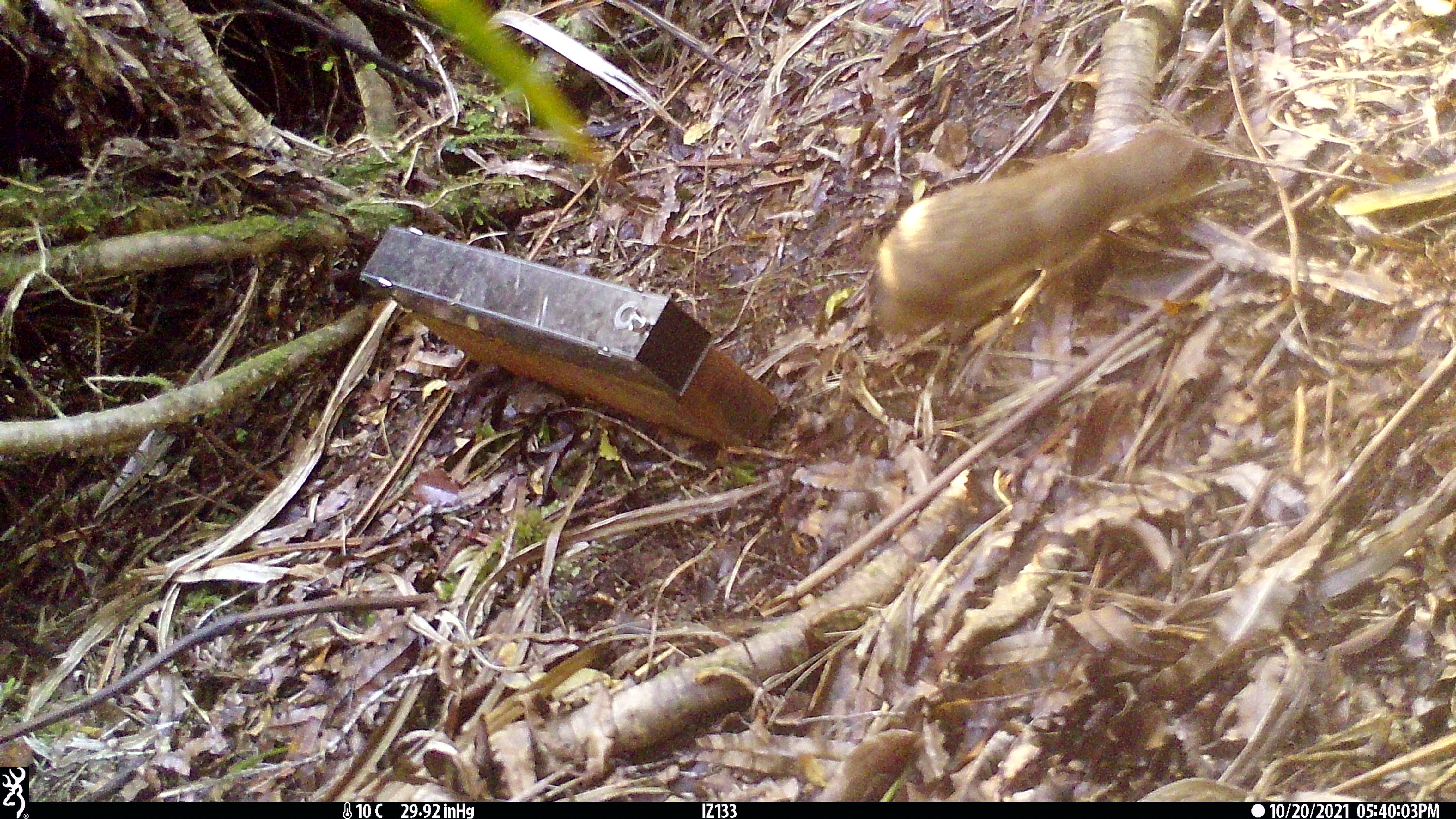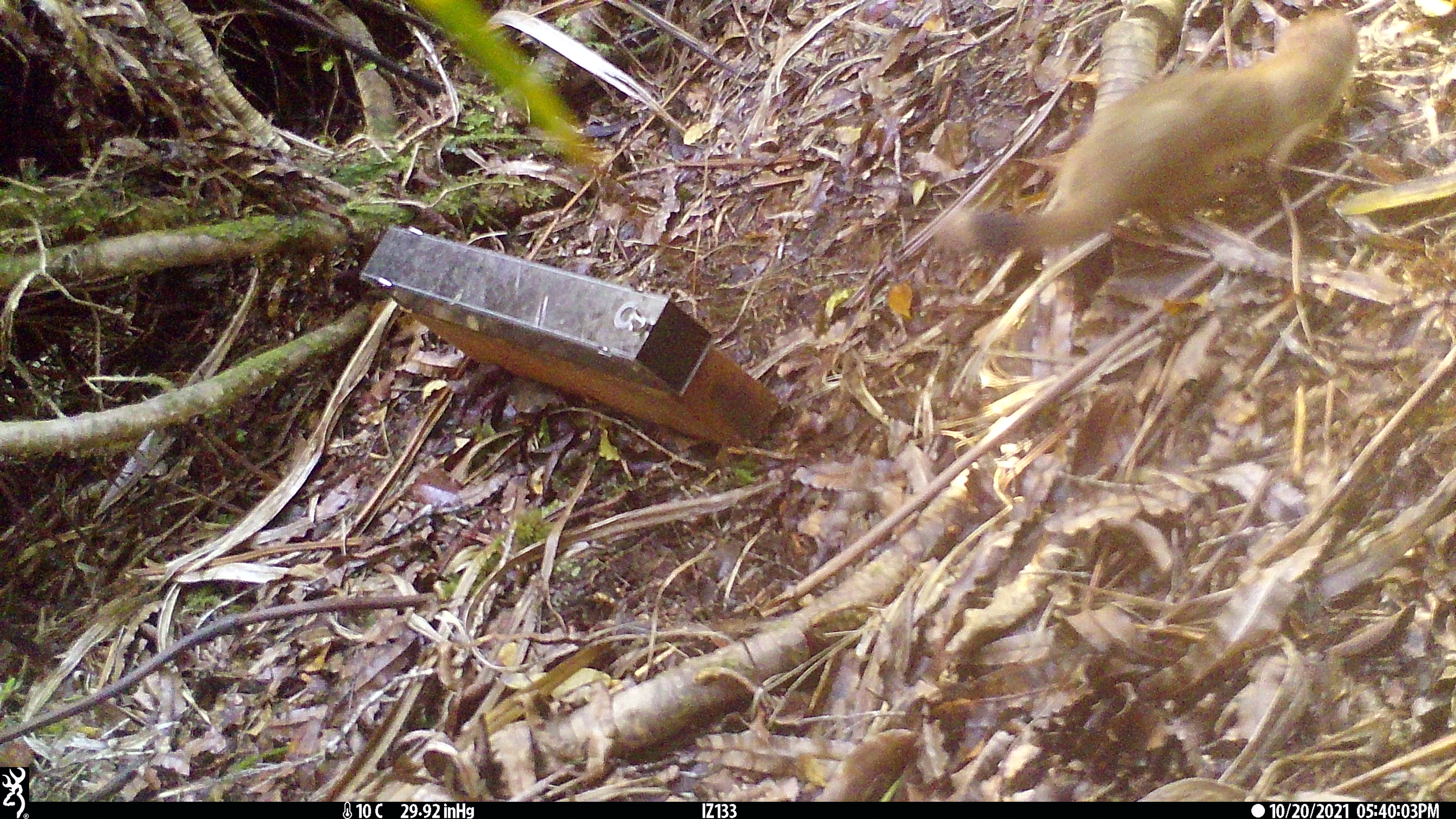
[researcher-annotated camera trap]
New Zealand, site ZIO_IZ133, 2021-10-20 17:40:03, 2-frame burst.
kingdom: Animalia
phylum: Chordata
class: Mammalia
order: Carnivora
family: Mustelidae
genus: Mustela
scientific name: Mustela erminea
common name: stoat